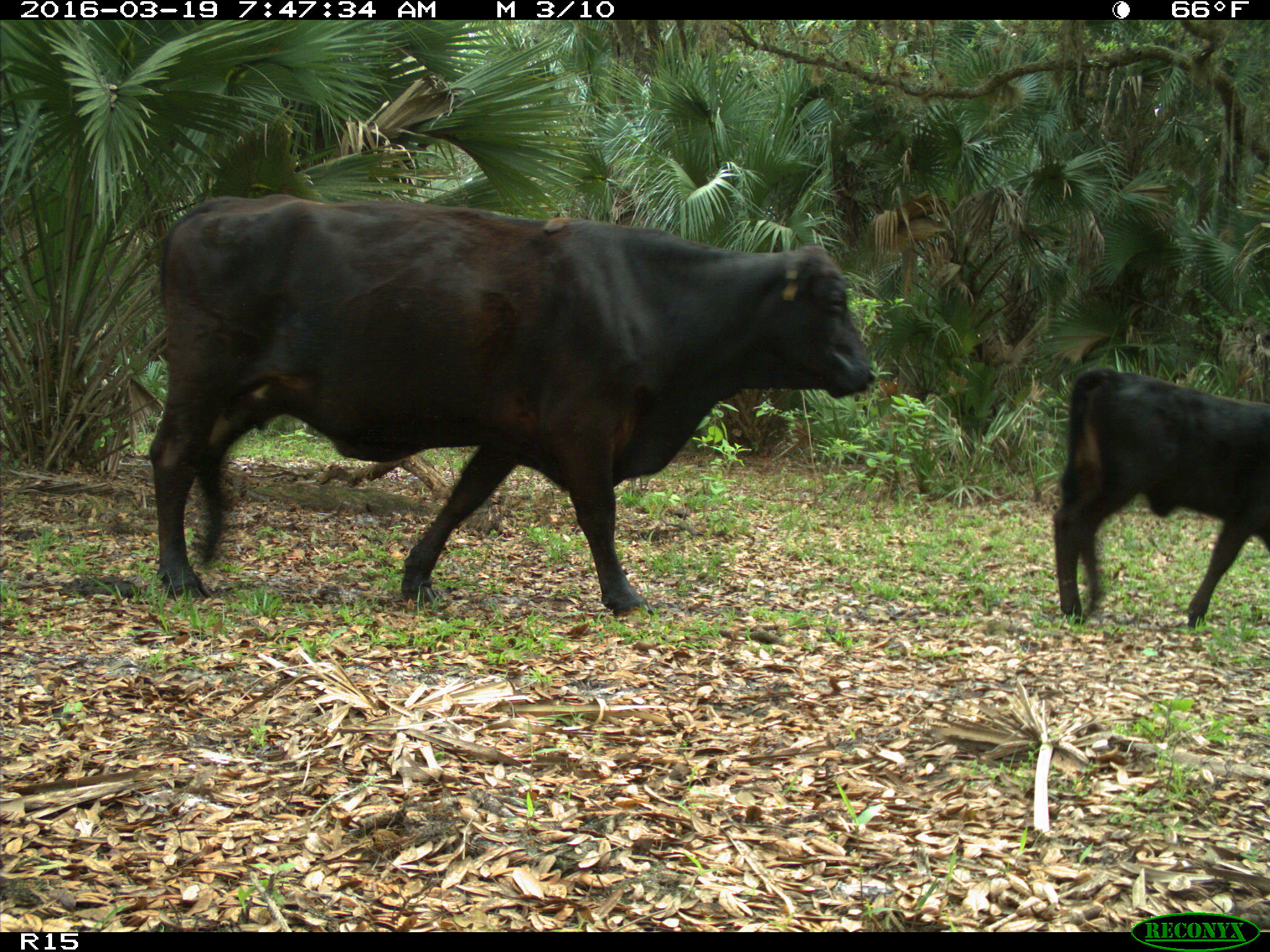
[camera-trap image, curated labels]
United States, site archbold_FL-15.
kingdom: Animalia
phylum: Chordata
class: Mammalia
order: Artiodactyla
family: Bovidae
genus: Bos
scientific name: Bos taurus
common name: domestic cow